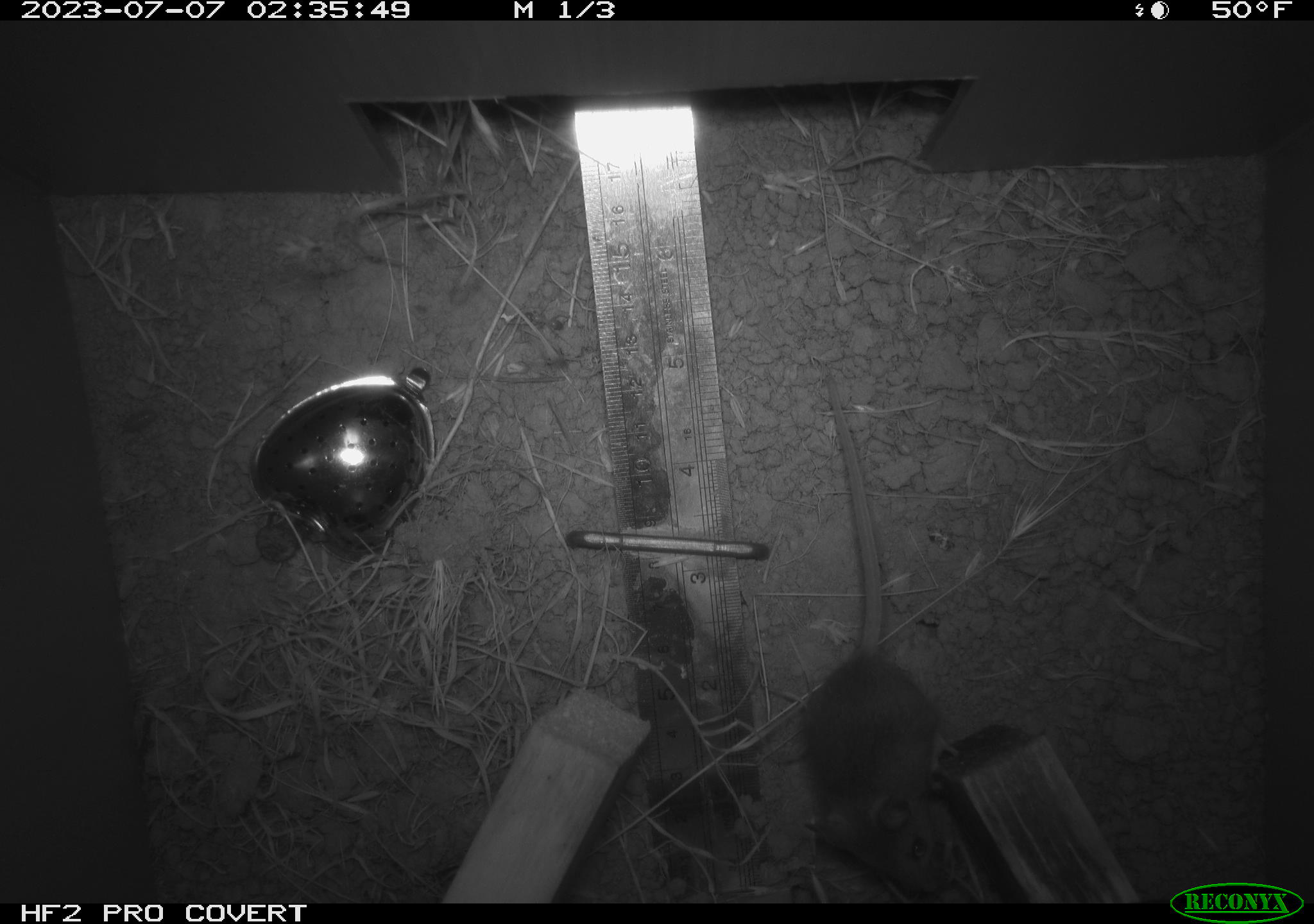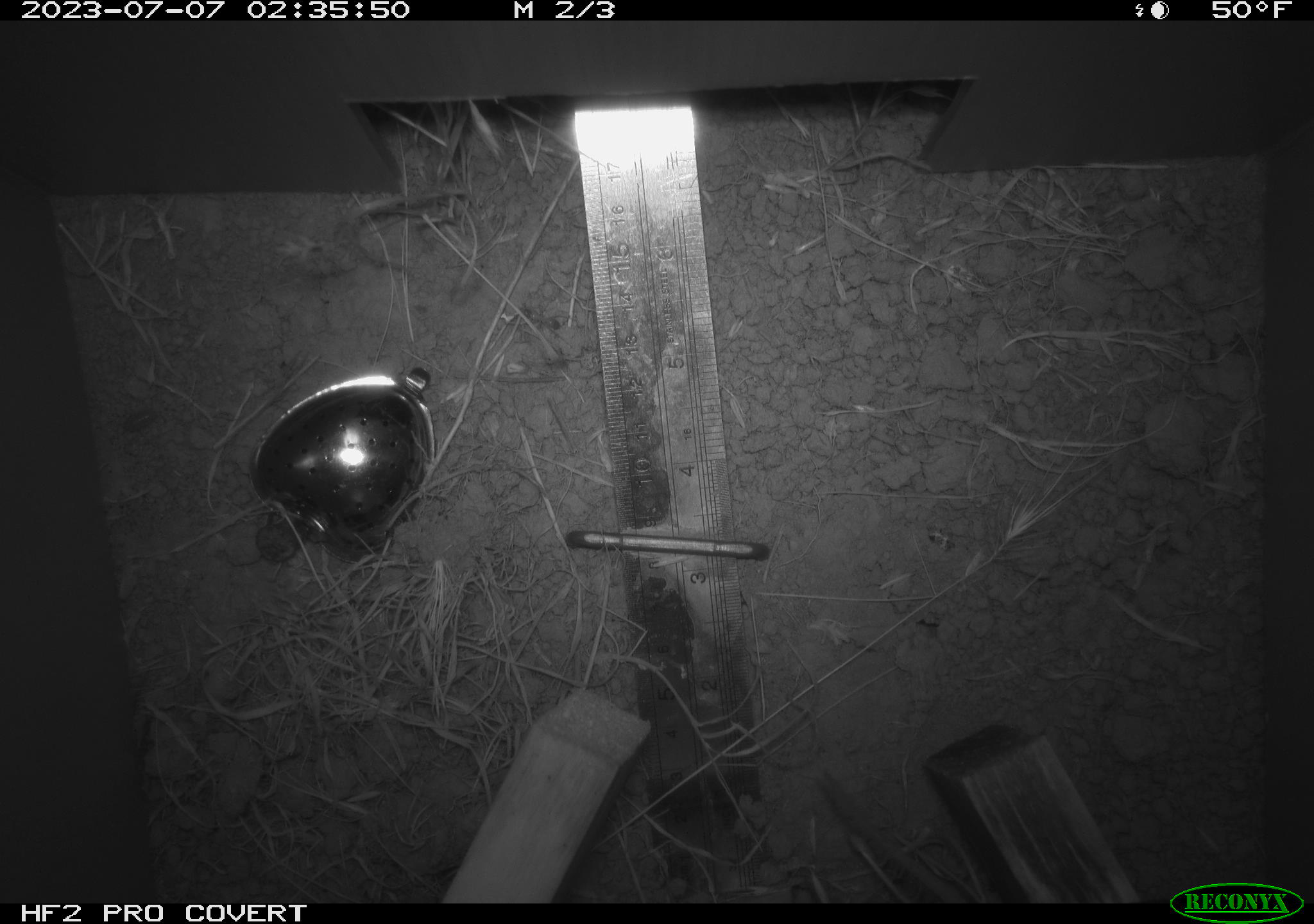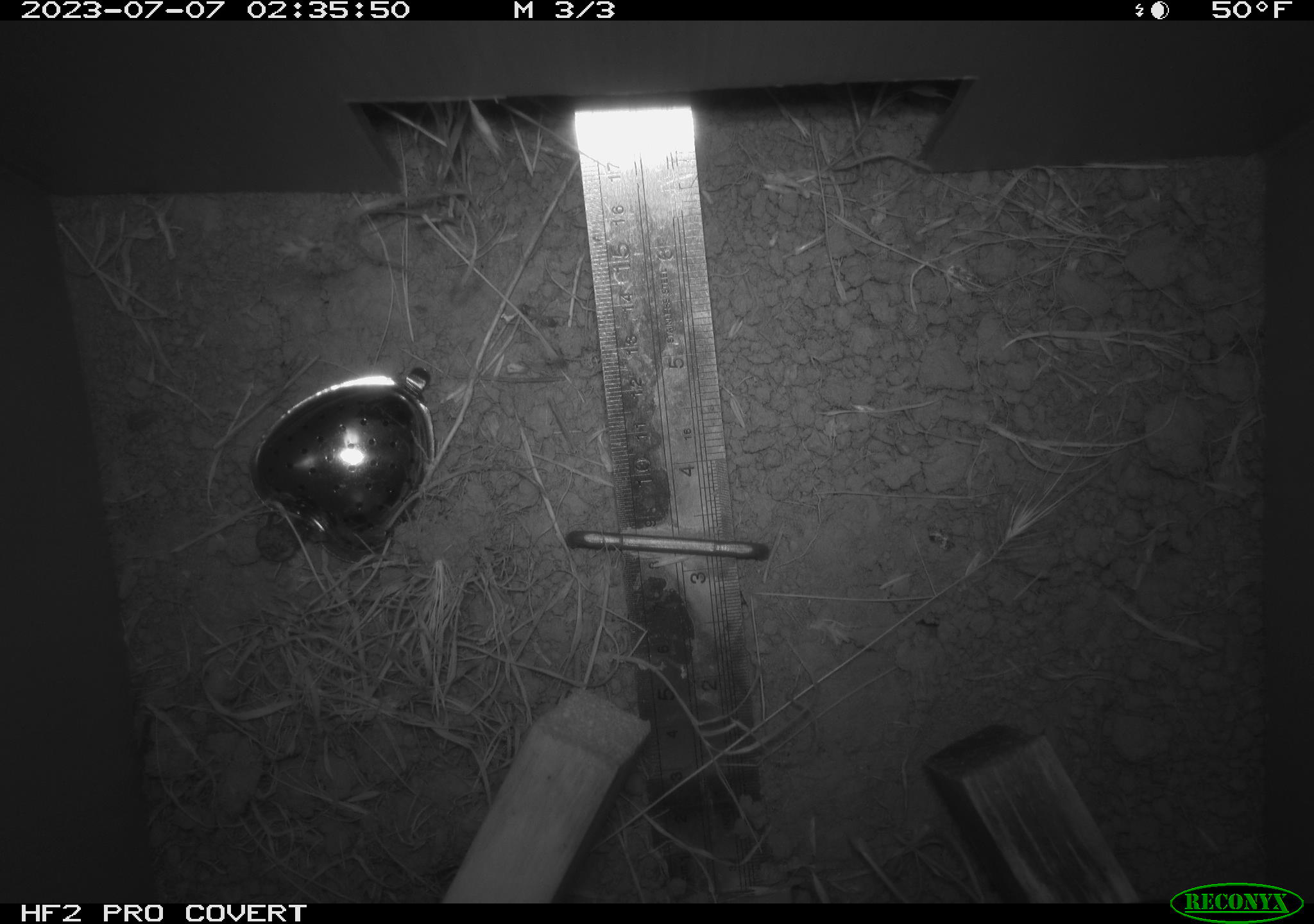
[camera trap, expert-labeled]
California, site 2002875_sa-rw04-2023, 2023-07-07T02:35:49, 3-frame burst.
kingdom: Animalia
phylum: Chordata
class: Mammalia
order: Rodentia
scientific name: Rodentia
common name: mouse species